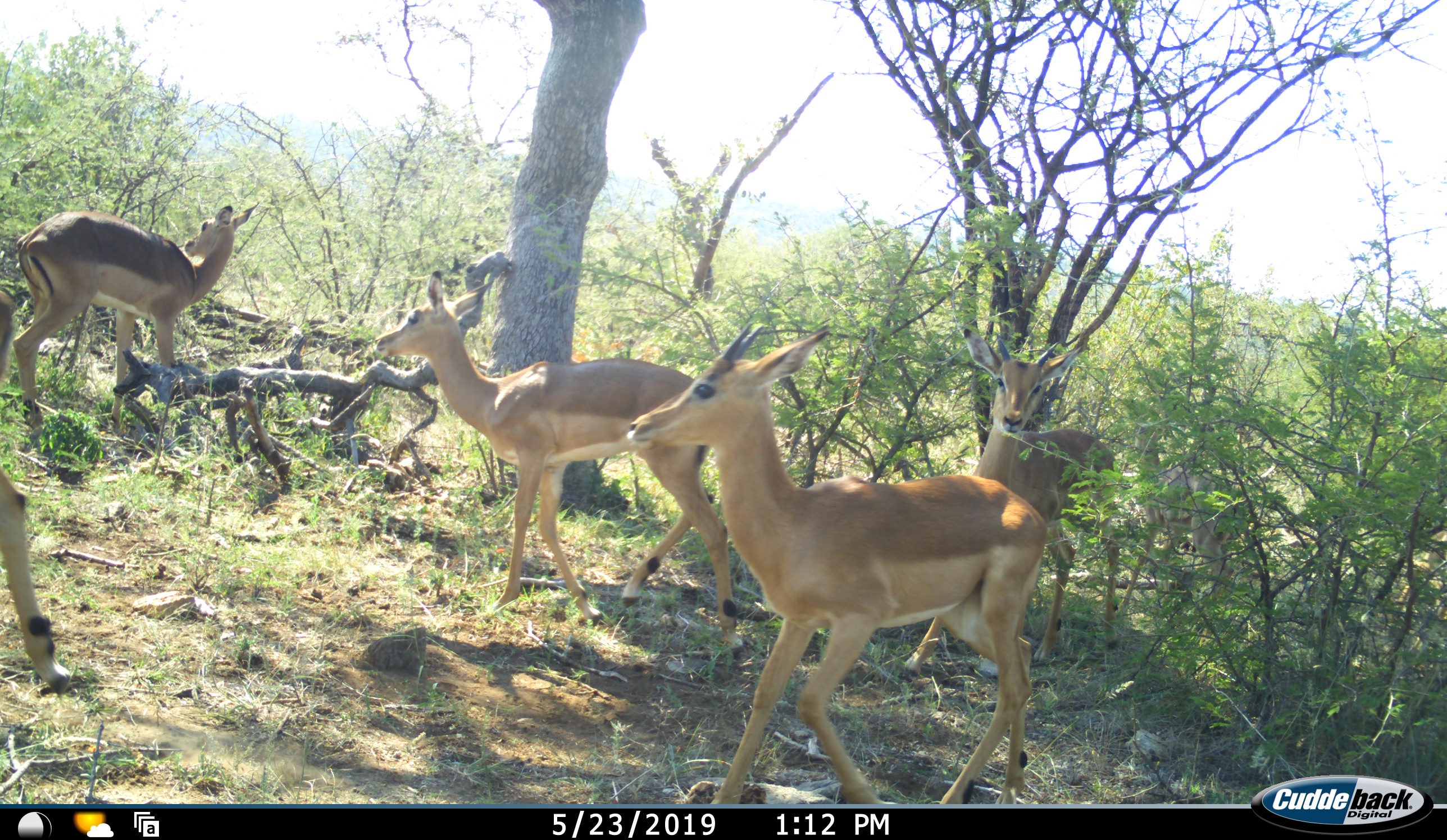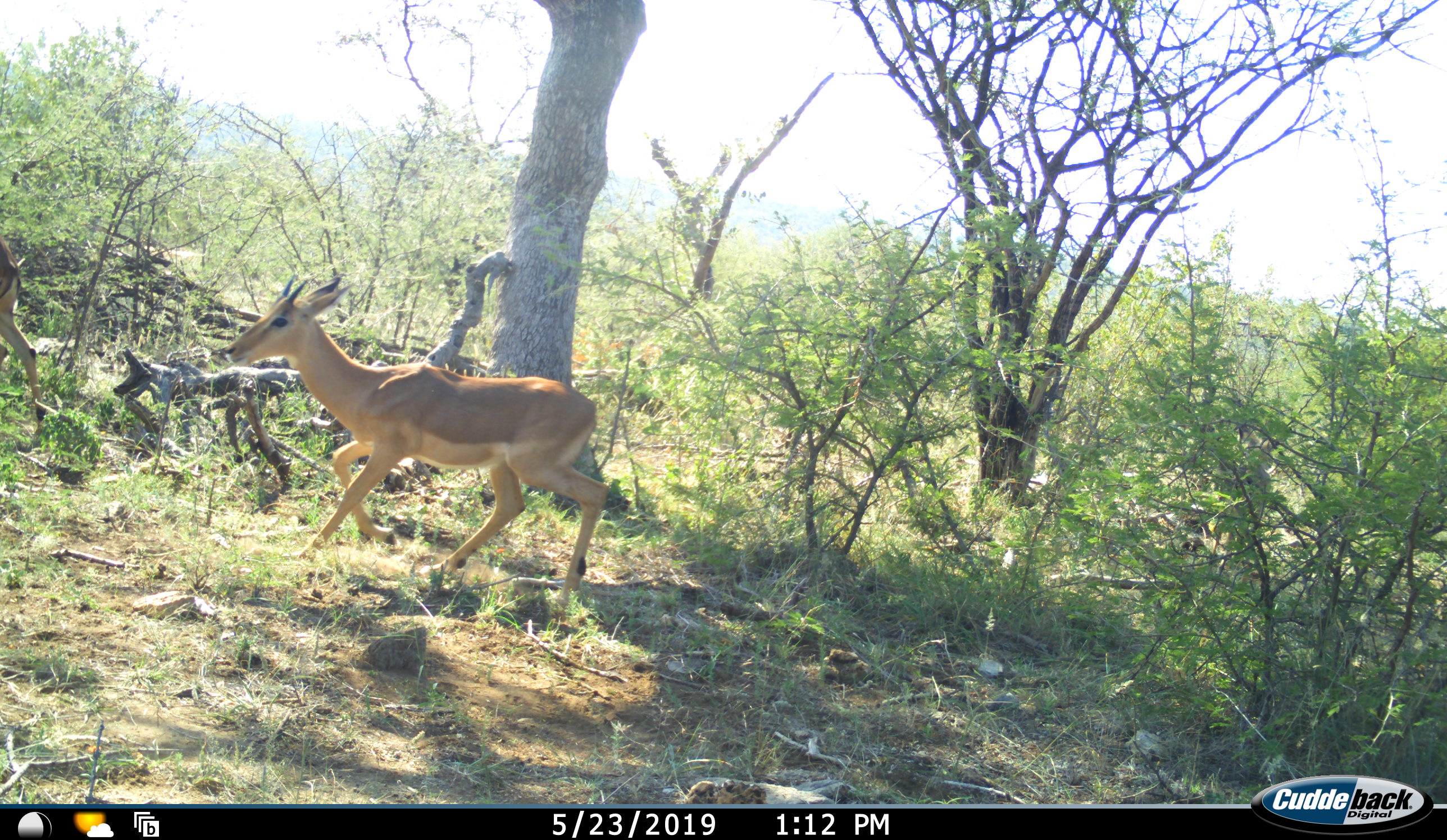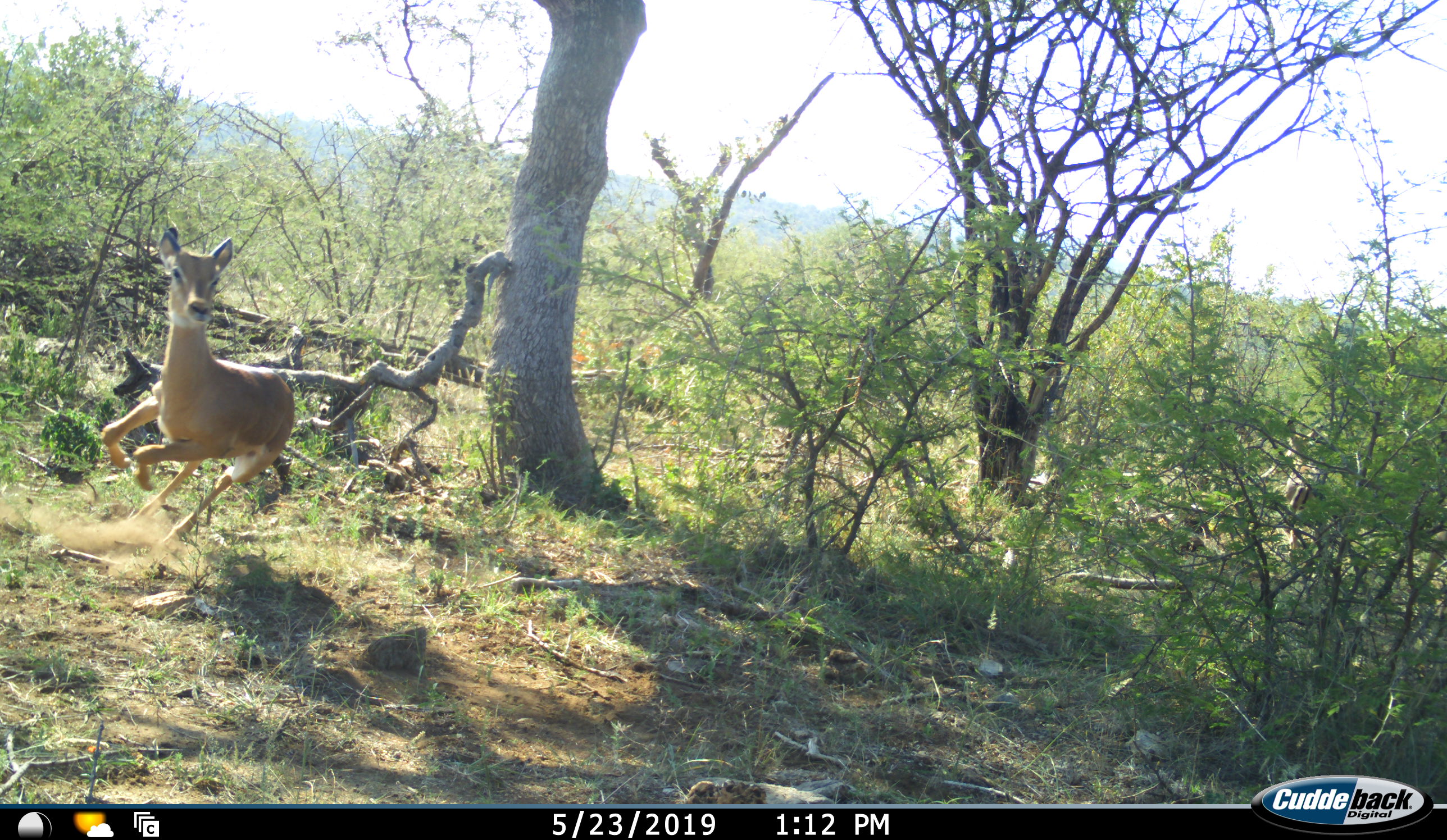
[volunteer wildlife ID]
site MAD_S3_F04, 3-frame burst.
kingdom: Animalia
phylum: Chordata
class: Mammalia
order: Artiodactyla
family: Bovidae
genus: Aepyceros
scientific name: Aepyceros melampus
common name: impala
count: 5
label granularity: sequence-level